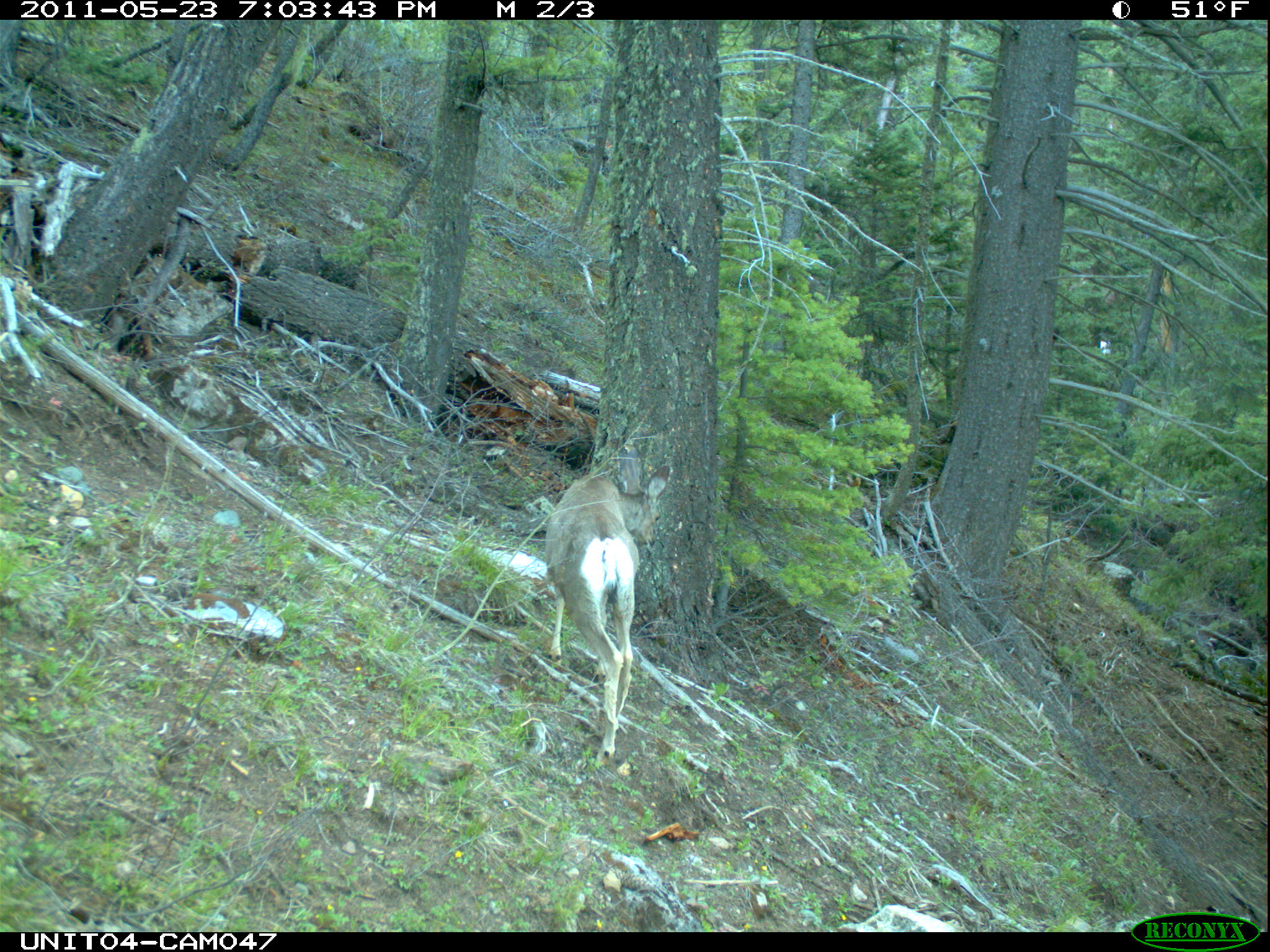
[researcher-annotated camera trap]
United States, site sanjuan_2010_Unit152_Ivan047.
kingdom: Animalia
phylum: Chordata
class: Mammalia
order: Artiodactyla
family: Cervidae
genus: Odocoileus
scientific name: Odocoileus hemionus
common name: mule deer